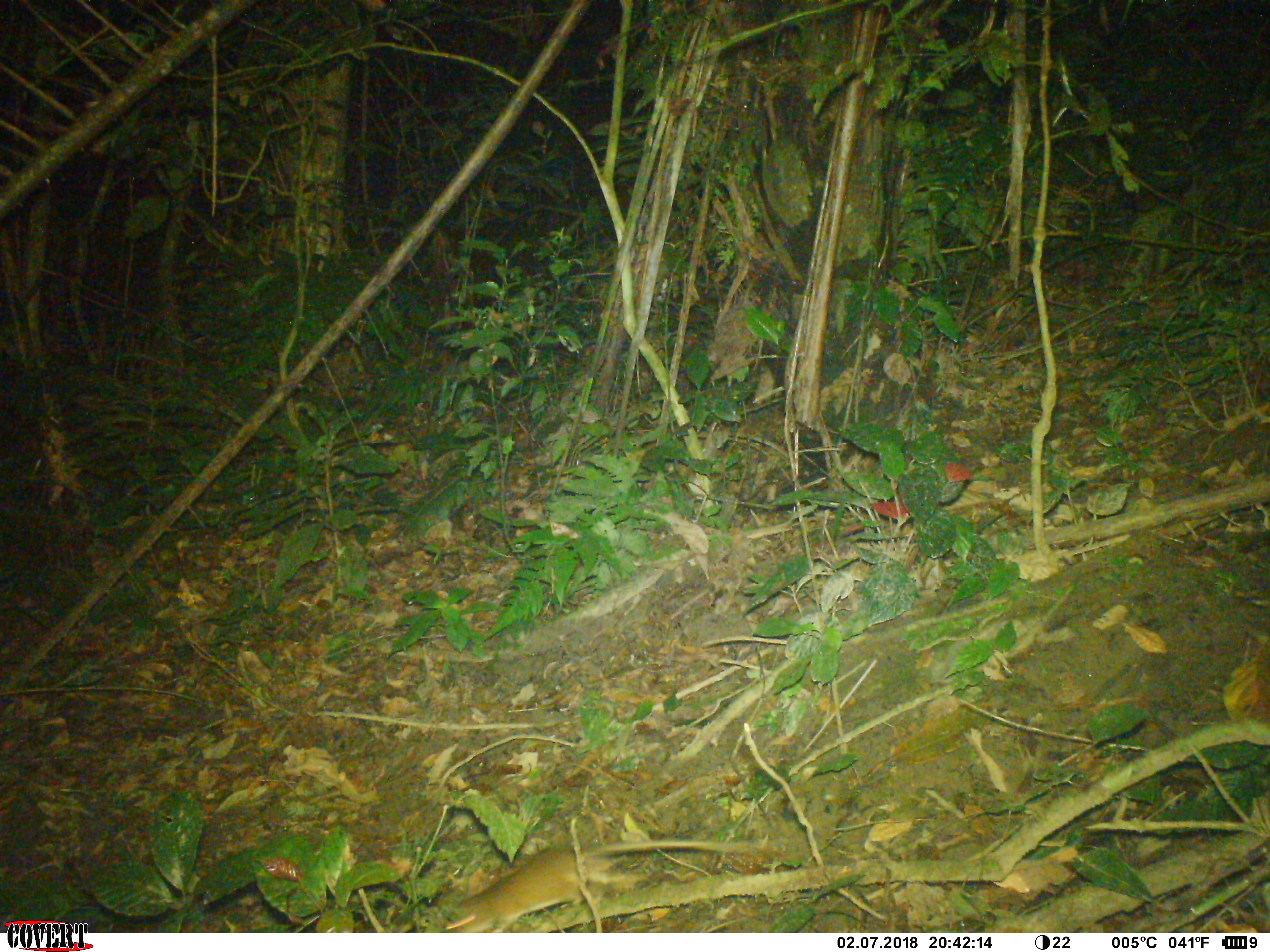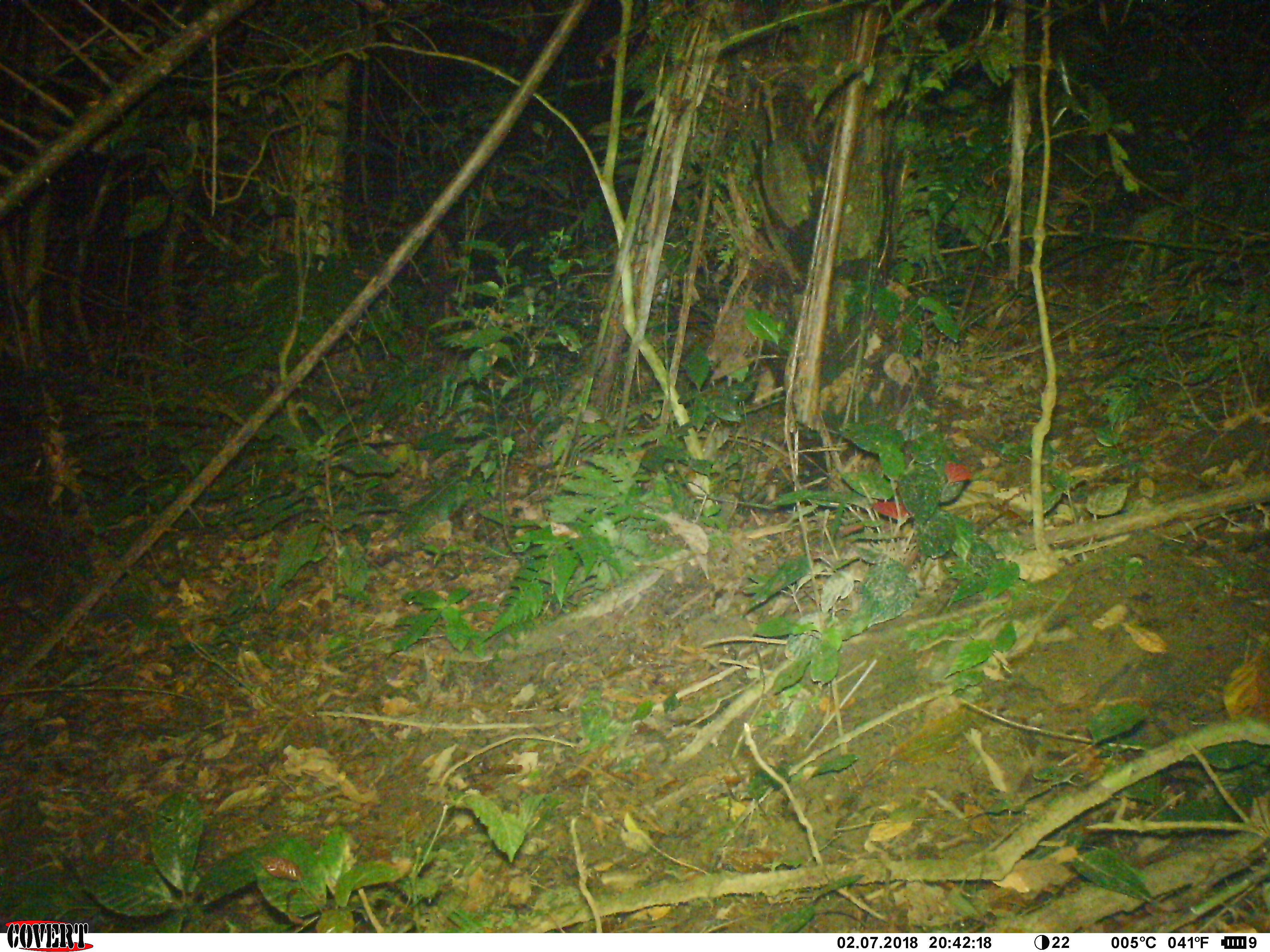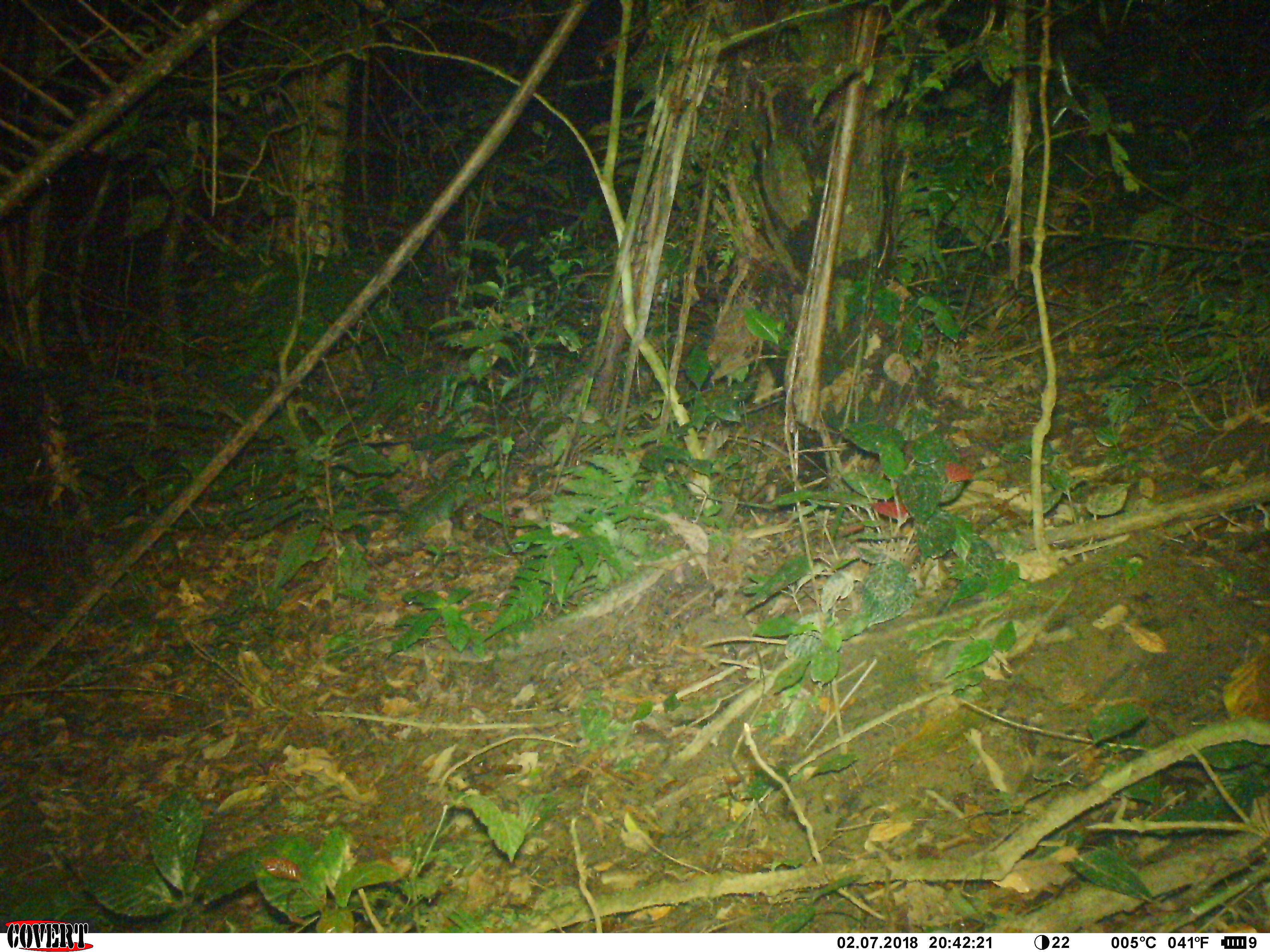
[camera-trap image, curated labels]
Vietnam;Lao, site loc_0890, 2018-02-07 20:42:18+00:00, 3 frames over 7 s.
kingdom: Animalia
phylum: Chordata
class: Mammalia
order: Rodentia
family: Muridae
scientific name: Muridae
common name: old-world mice and rats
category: unidentified murid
Unidentified murid (old-world mice and rats) (Muridae). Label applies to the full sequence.